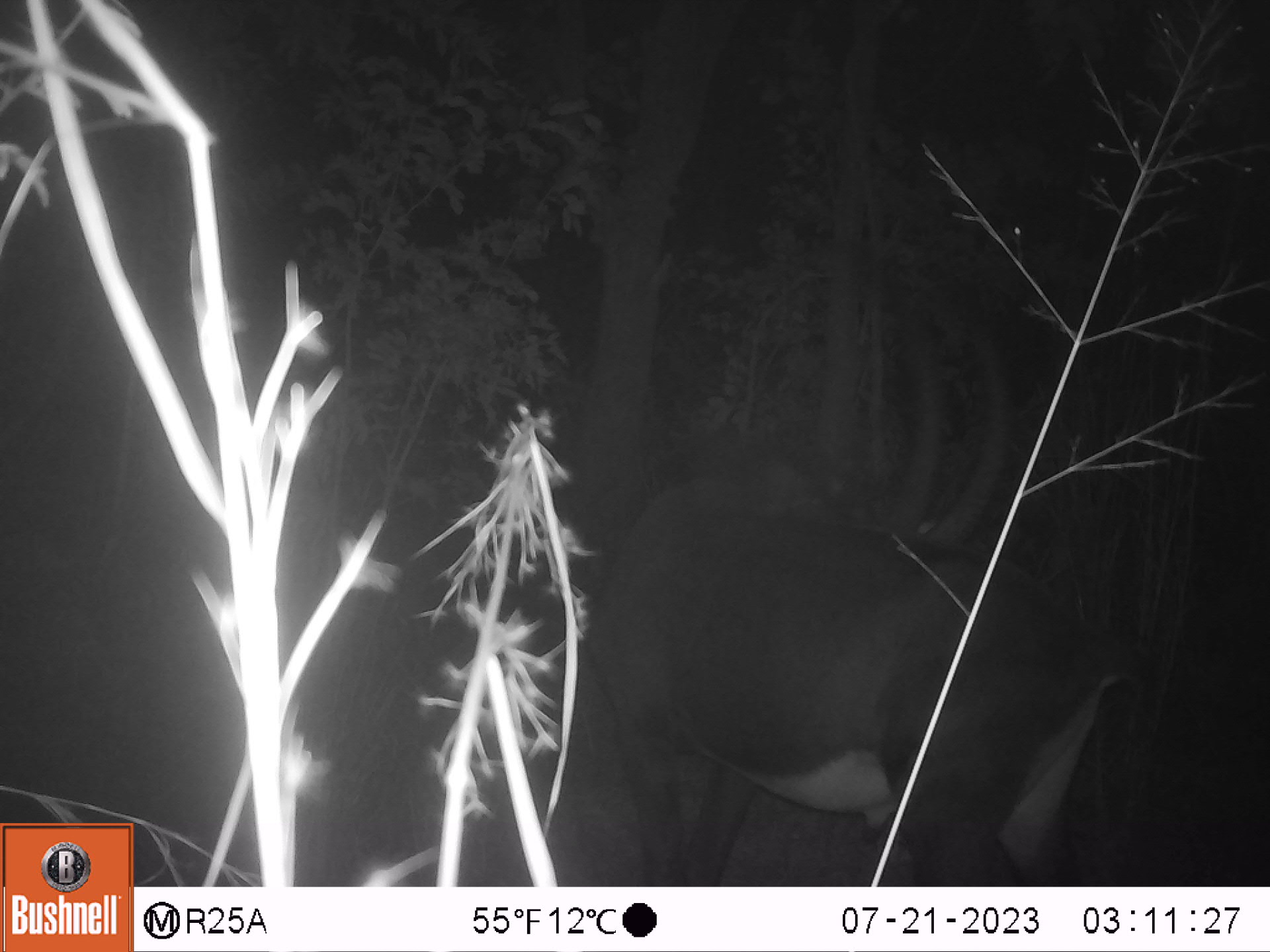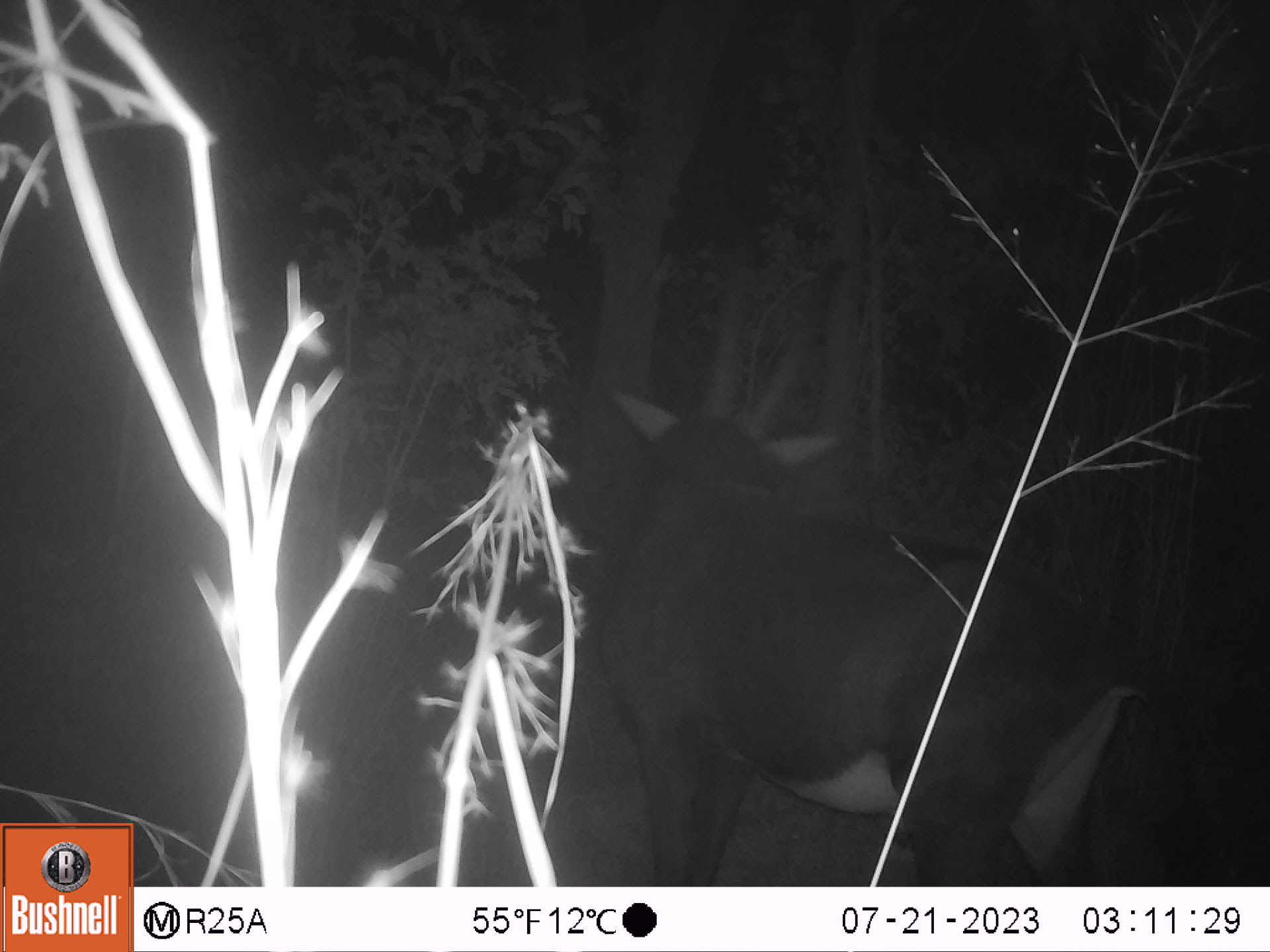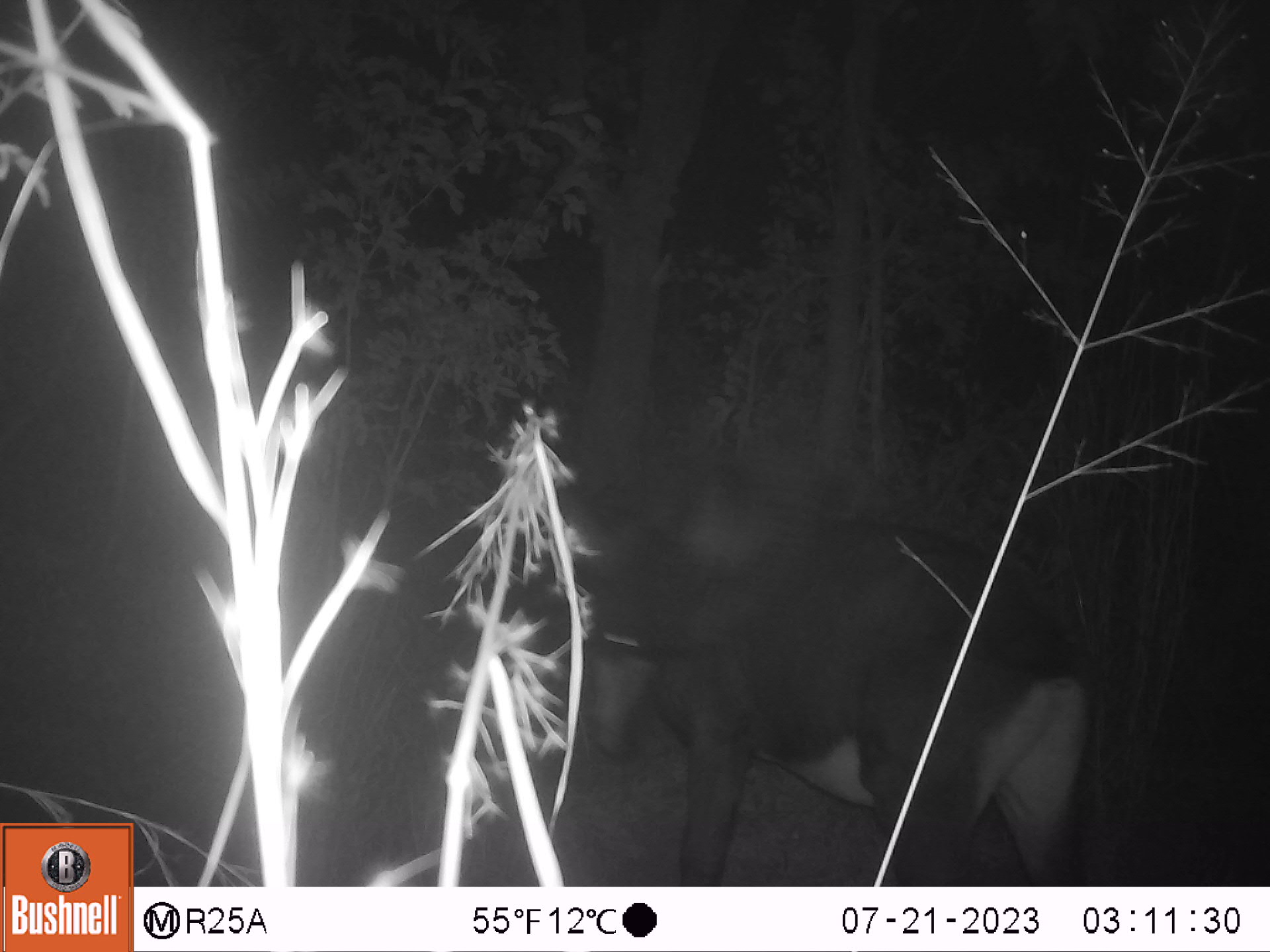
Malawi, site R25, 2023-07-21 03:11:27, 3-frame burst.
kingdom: Animalia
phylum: Chordata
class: Mammalia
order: Artiodactyla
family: Bovidae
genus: Hippotragus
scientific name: Hippotragus niger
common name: sable antelope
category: sable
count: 1